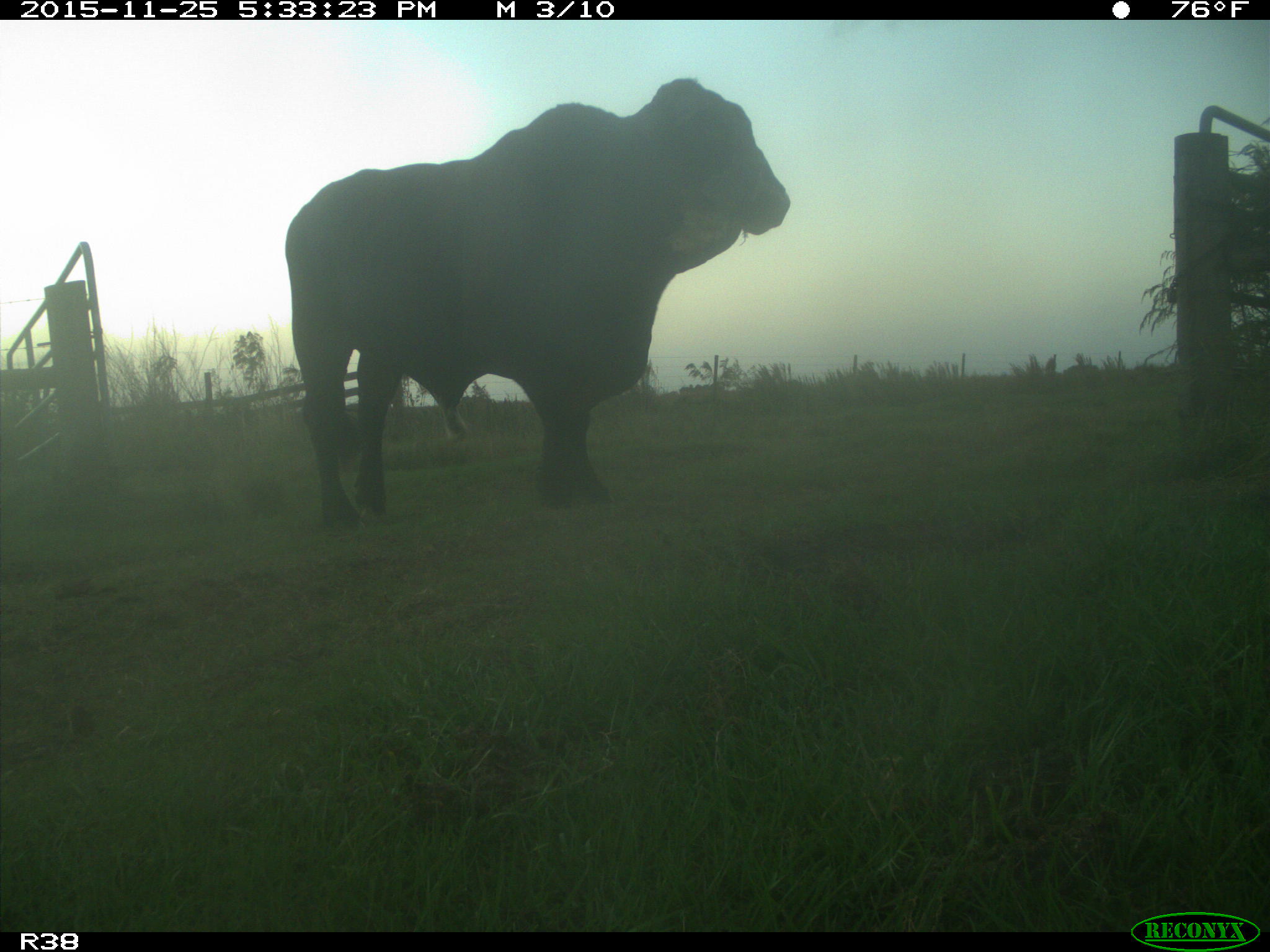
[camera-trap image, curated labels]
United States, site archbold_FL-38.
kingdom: Animalia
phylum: Chordata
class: Mammalia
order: Artiodactyla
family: Bovidae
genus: Bos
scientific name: Bos taurus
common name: domestic cow